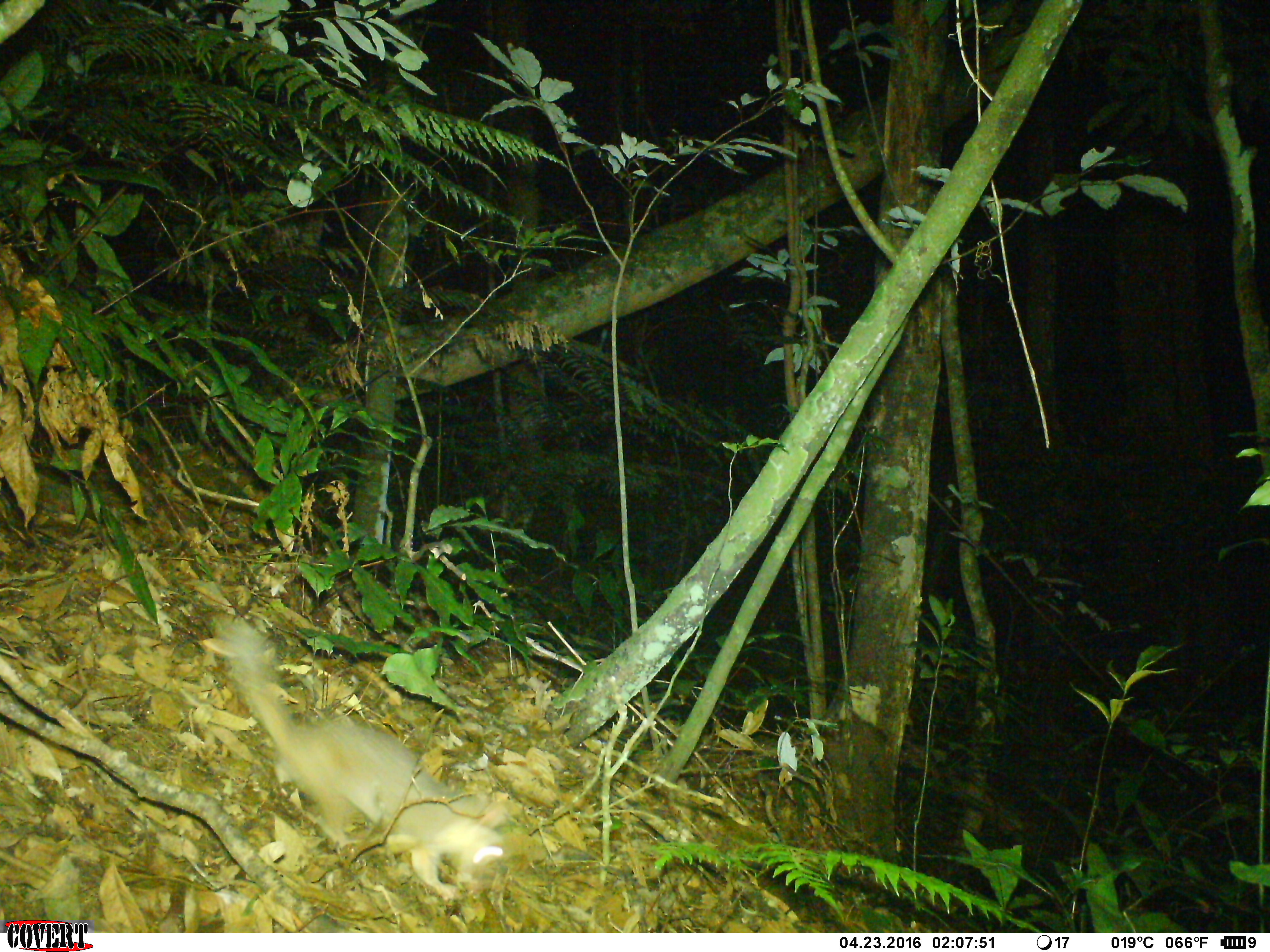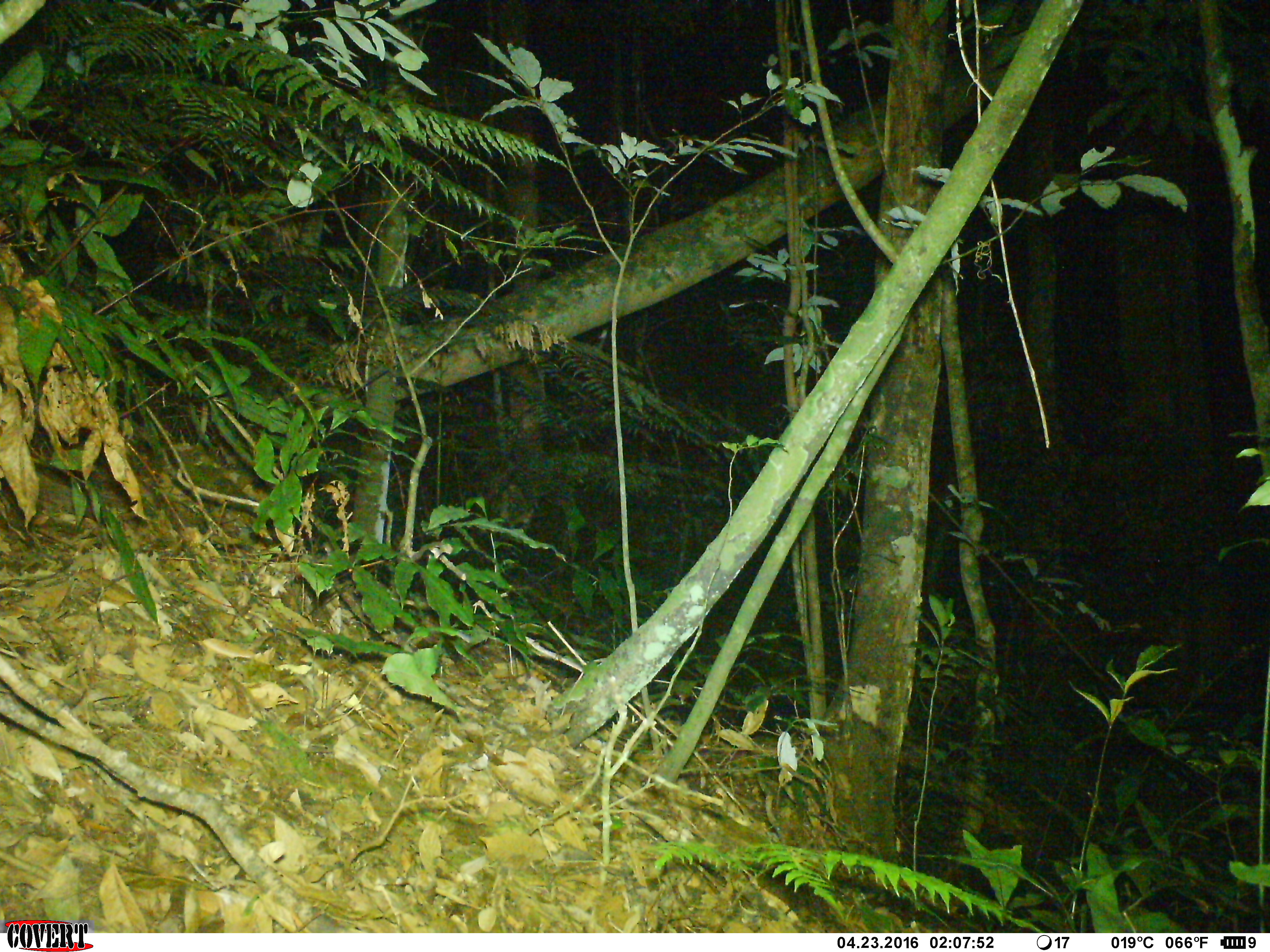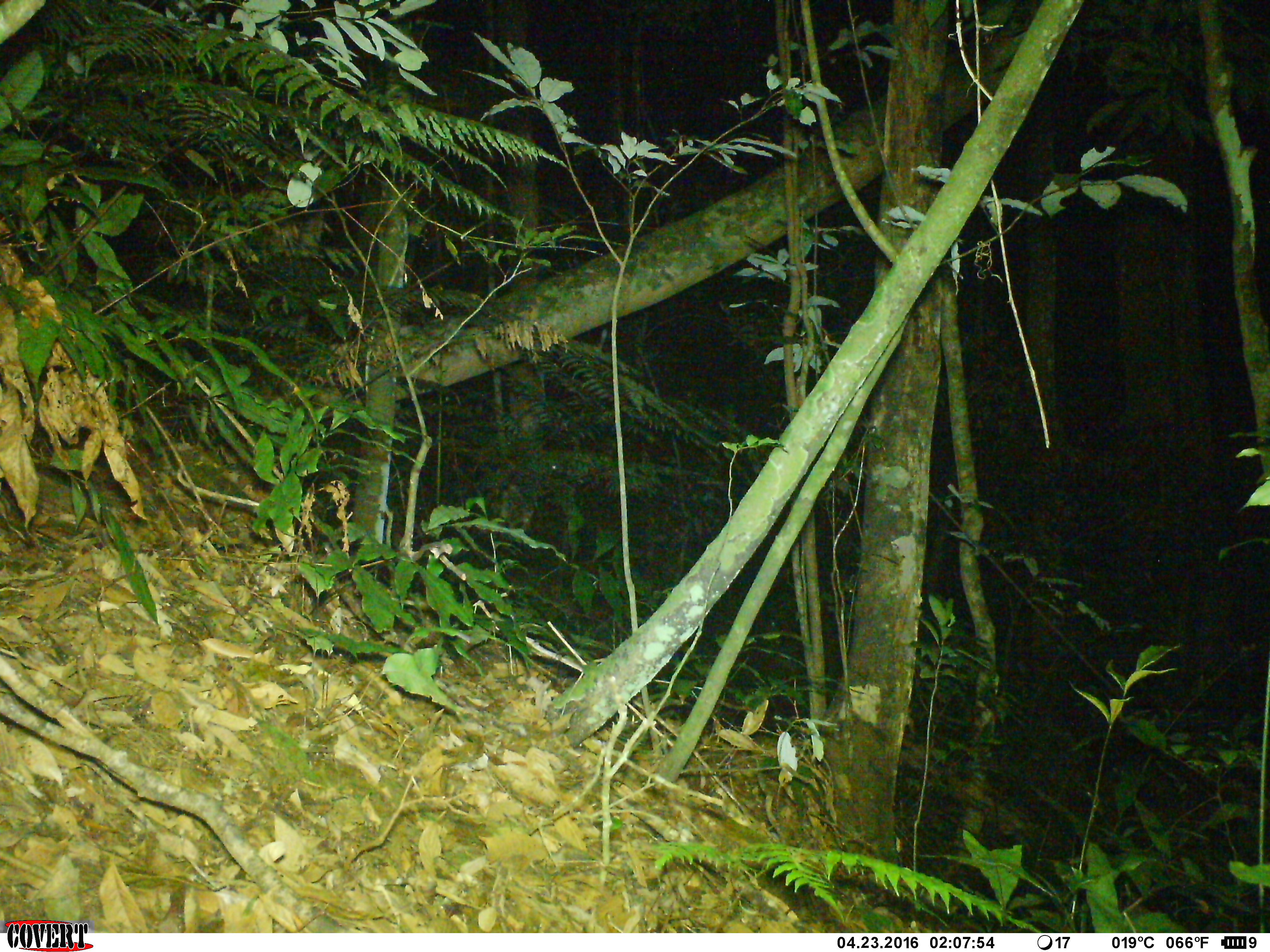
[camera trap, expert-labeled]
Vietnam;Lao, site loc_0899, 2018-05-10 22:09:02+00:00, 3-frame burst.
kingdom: Animalia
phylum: Chordata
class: Mammalia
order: Carnivora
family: Mustelidae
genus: Melogale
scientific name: Melogale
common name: ferret badger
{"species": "ferret badger (Melogale)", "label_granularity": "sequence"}